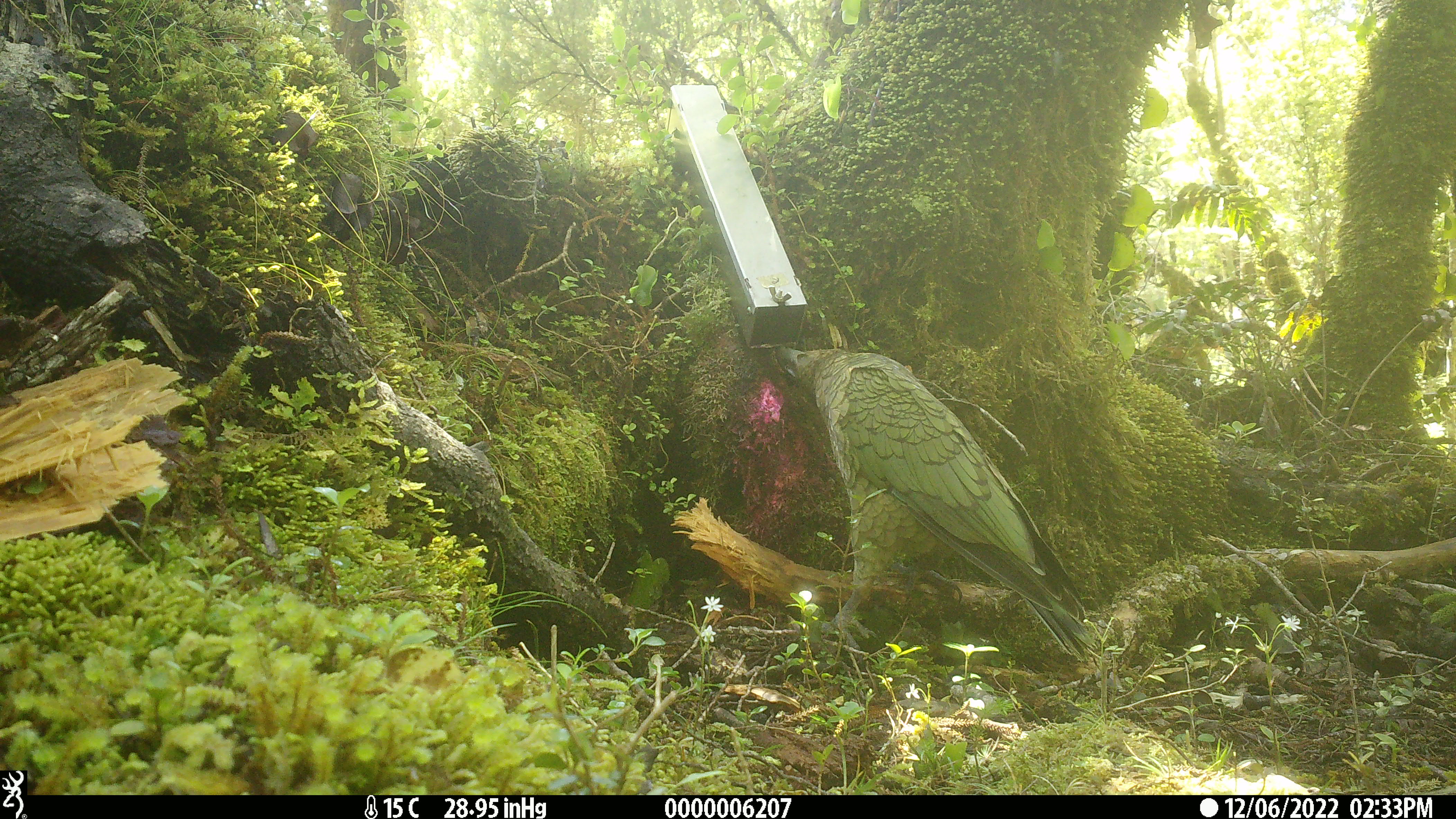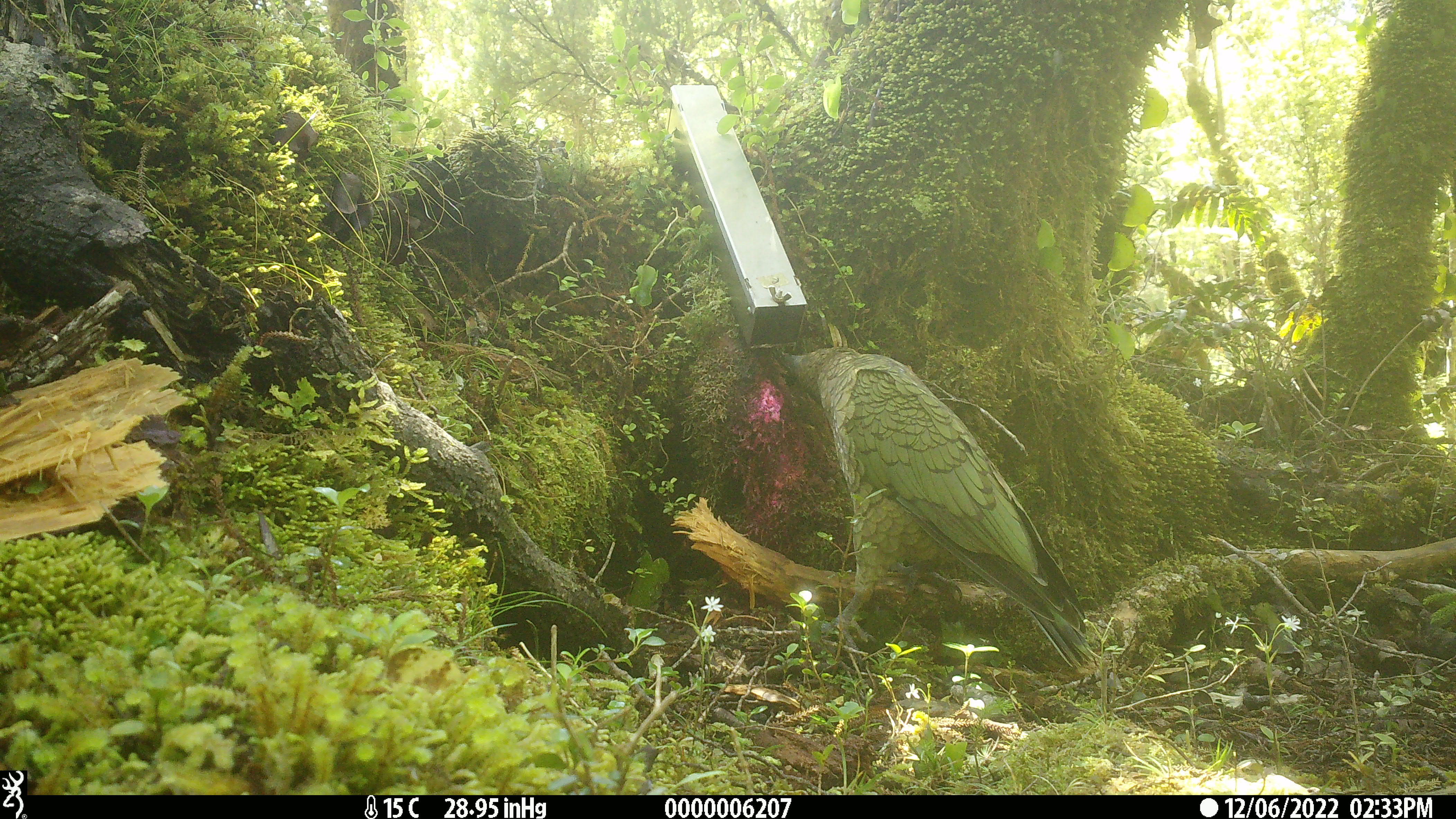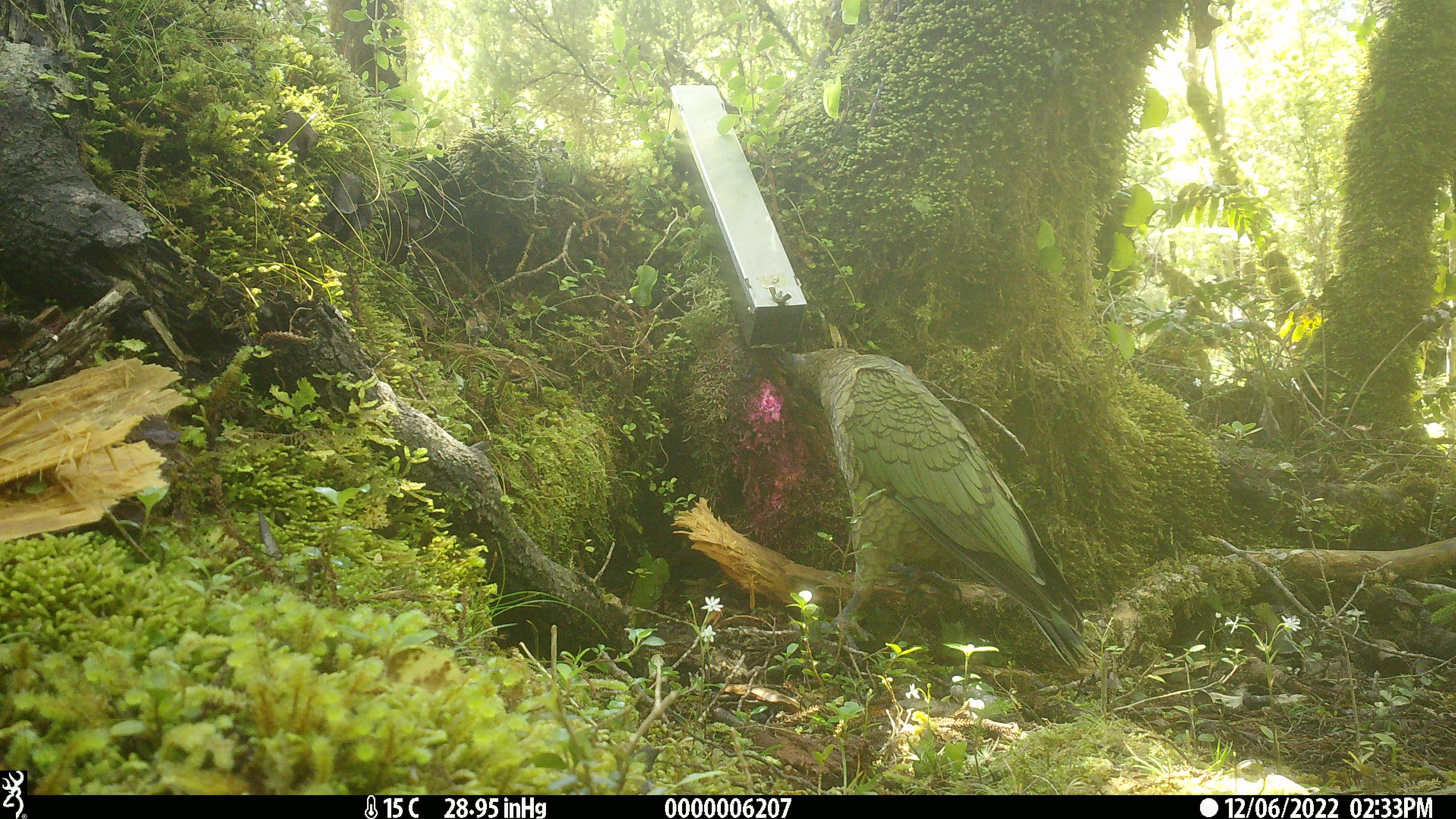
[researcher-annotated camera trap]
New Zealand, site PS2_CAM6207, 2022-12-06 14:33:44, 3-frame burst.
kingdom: Animalia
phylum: Chordata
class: Aves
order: Psittaciformes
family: Strigopidae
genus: Nestor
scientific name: Nestor notabilis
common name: kea